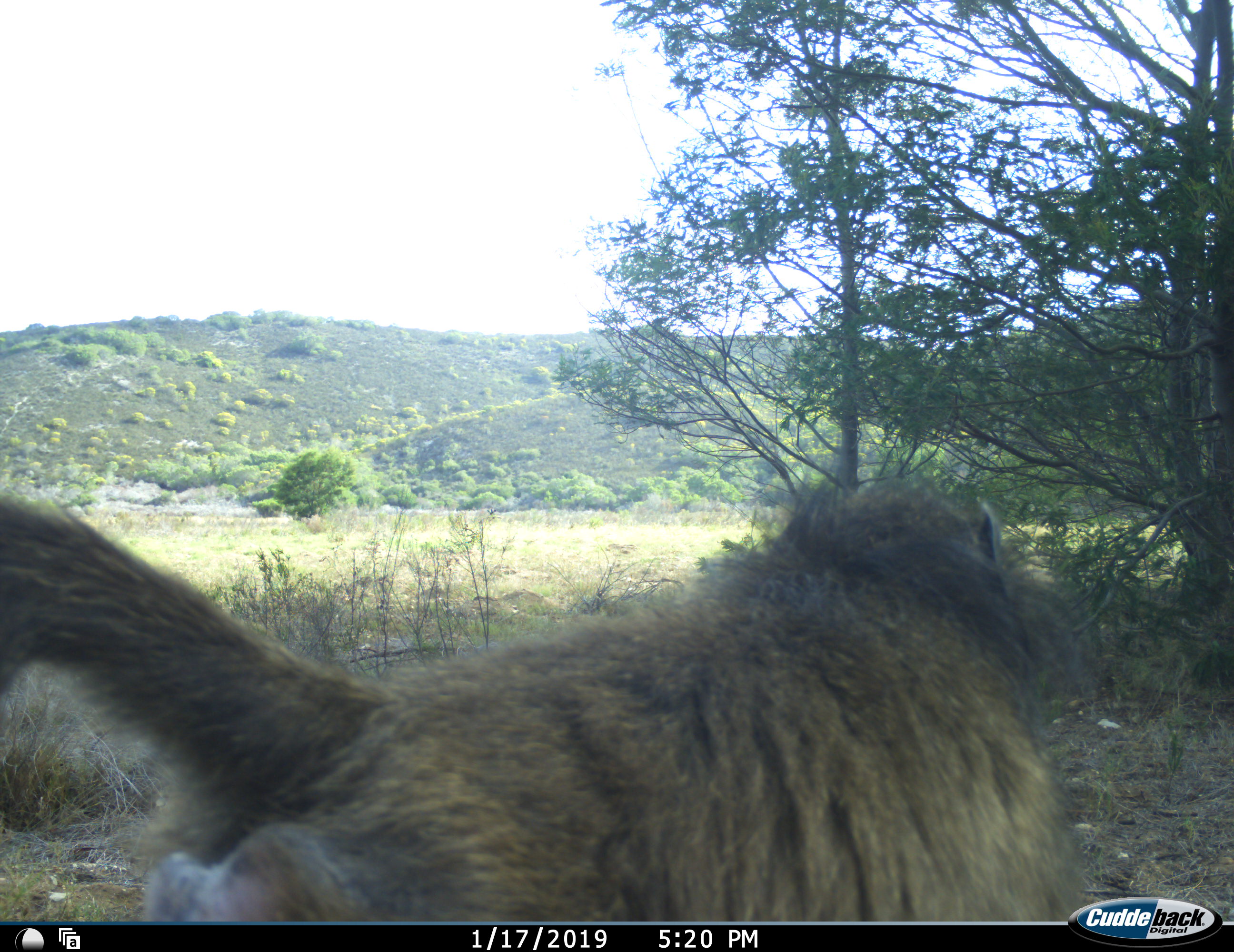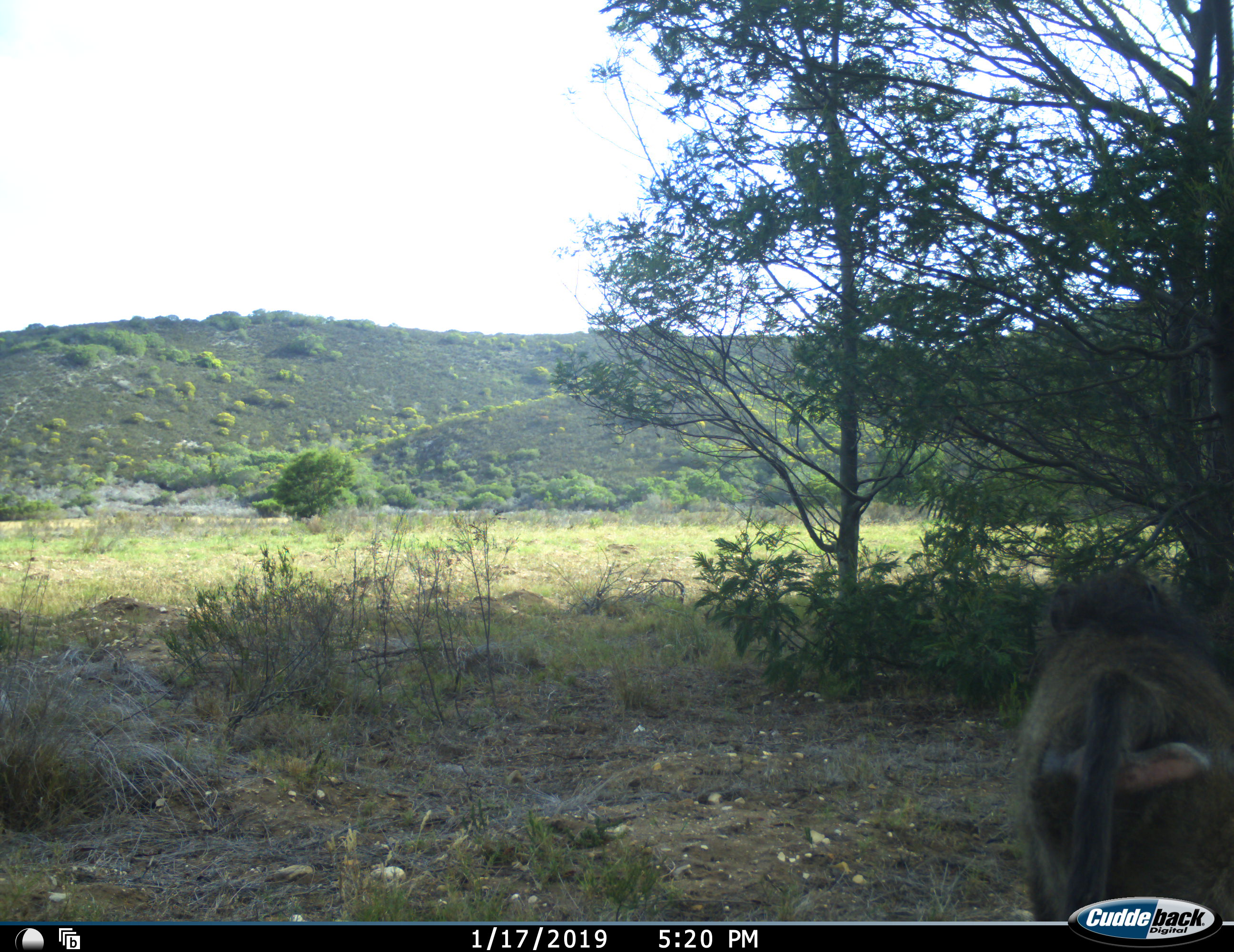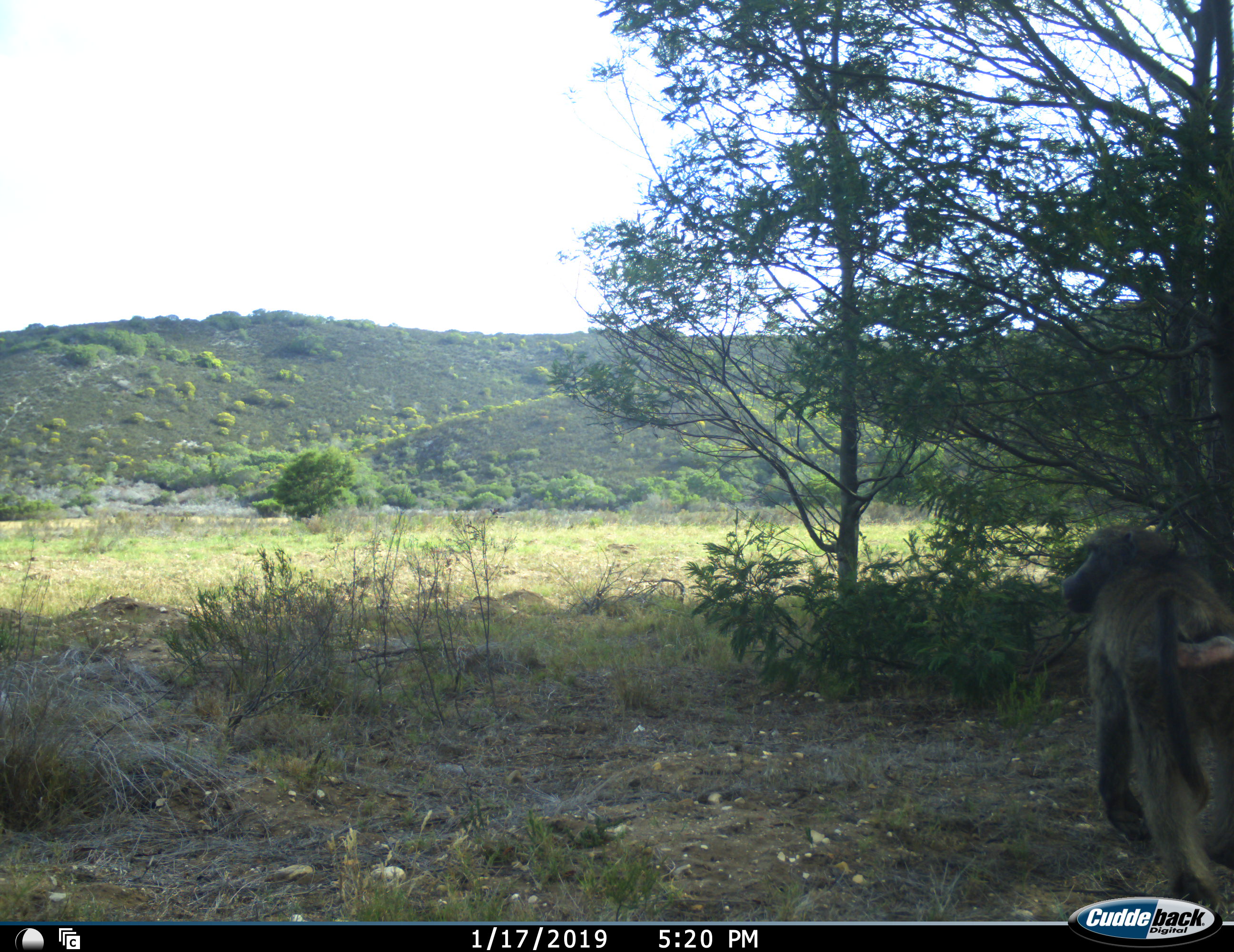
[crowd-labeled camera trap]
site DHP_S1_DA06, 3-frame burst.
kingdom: Animalia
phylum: Chordata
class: Mammalia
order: Primates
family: Cercopithecidae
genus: Papio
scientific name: Papio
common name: baboon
Baboon (Papio), count 1. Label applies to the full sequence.